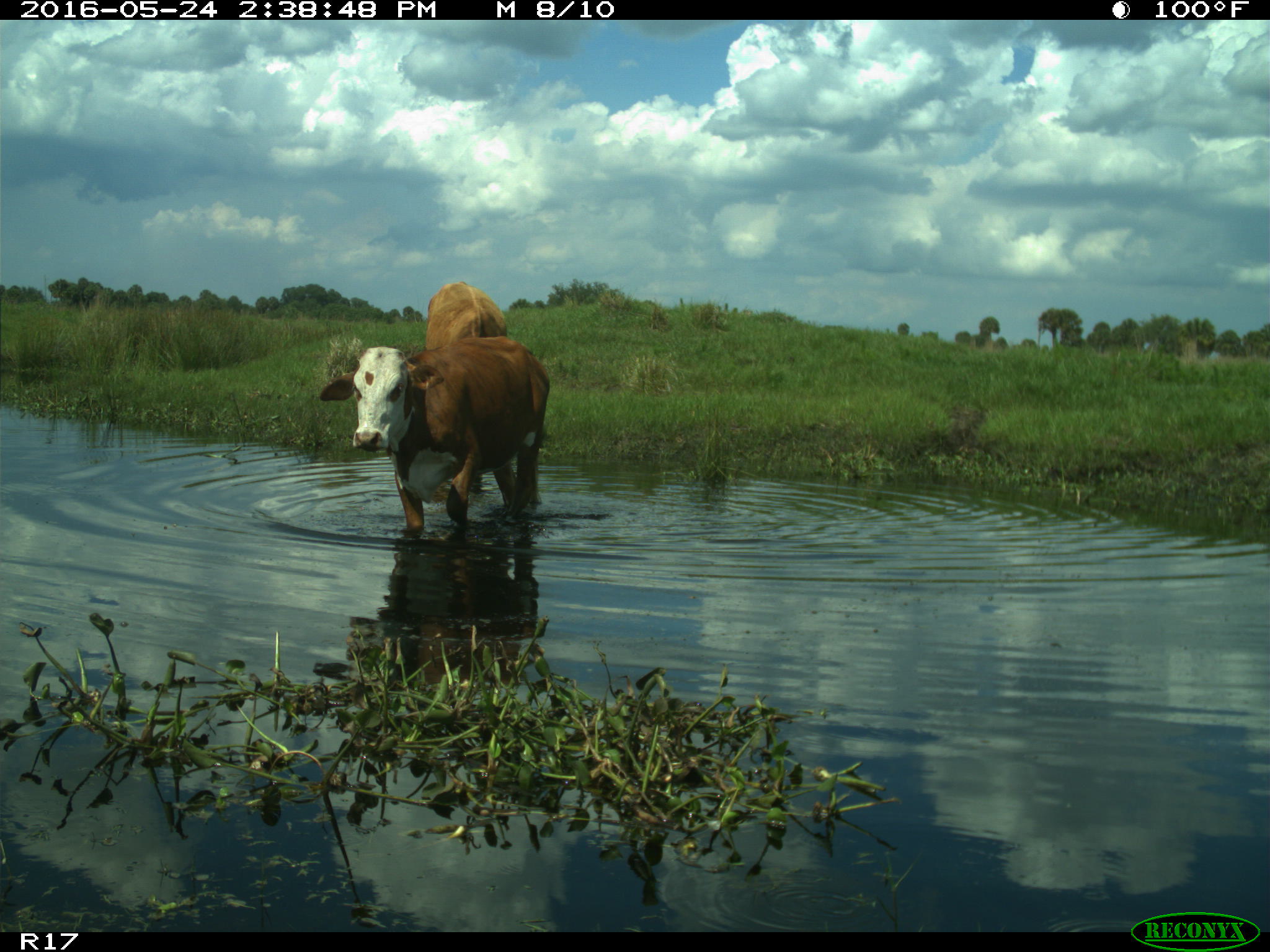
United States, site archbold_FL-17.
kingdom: Animalia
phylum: Chordata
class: Mammalia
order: Artiodactyla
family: Bovidae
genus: Bos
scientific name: Bos taurus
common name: domestic cow